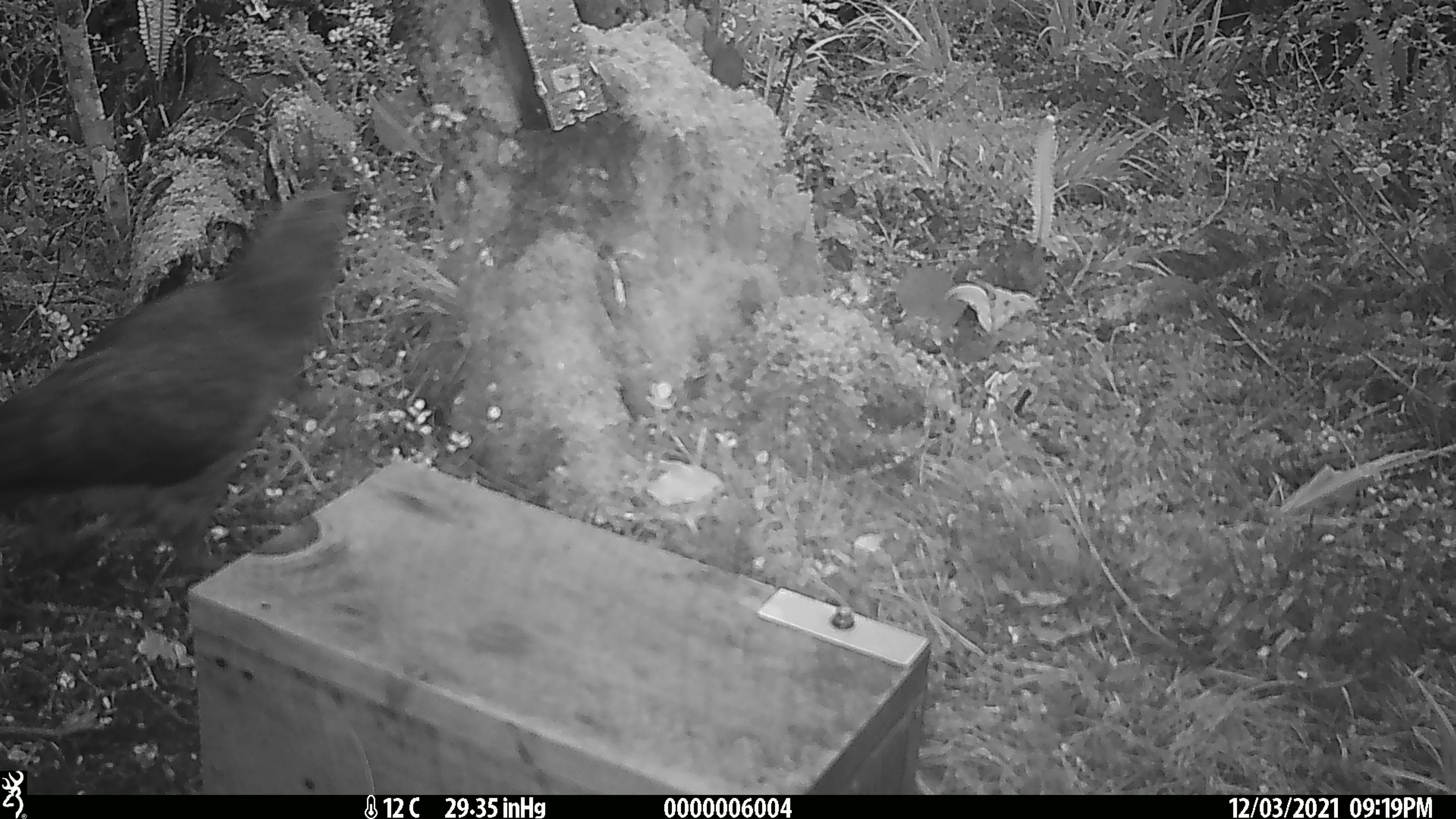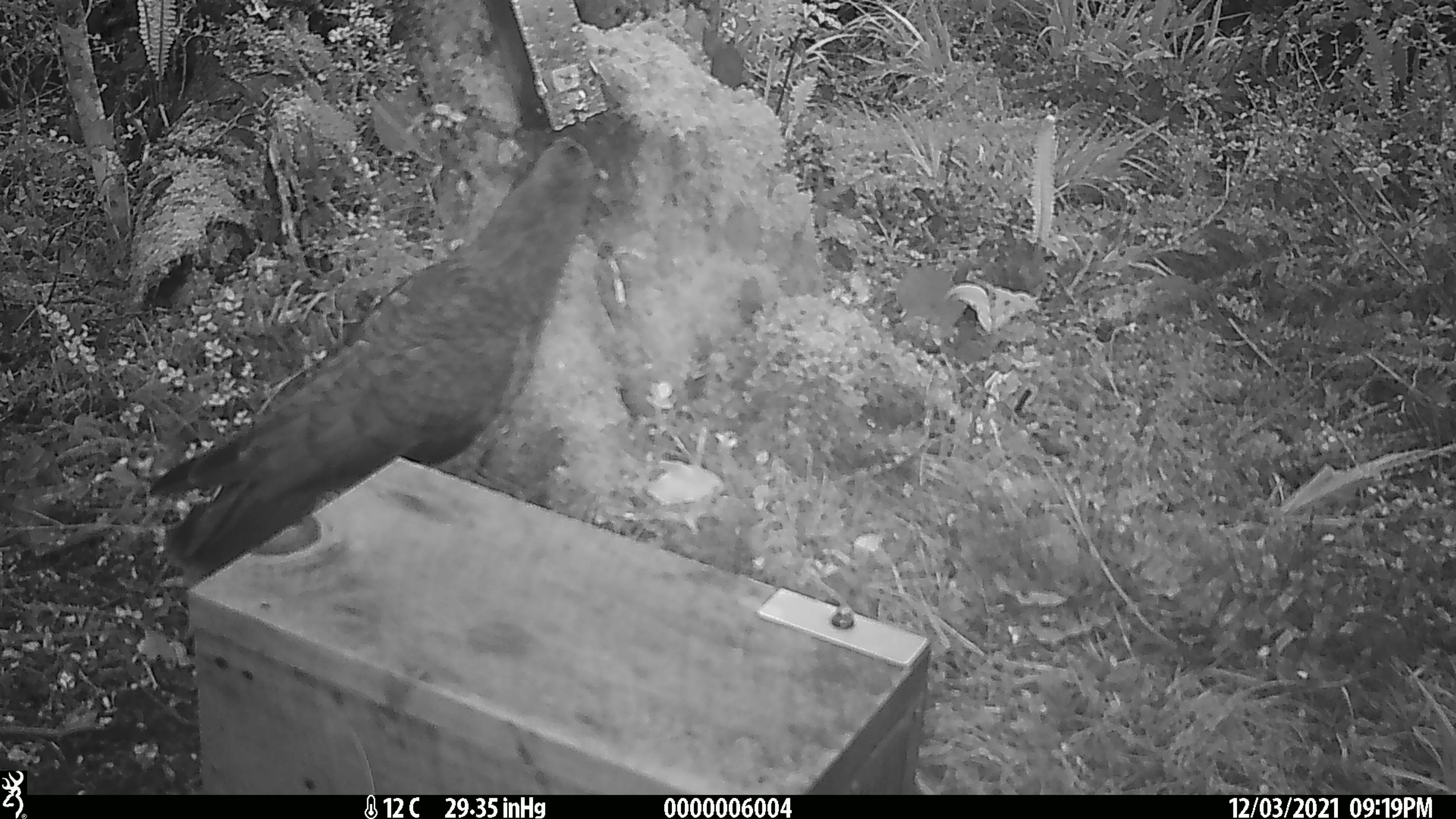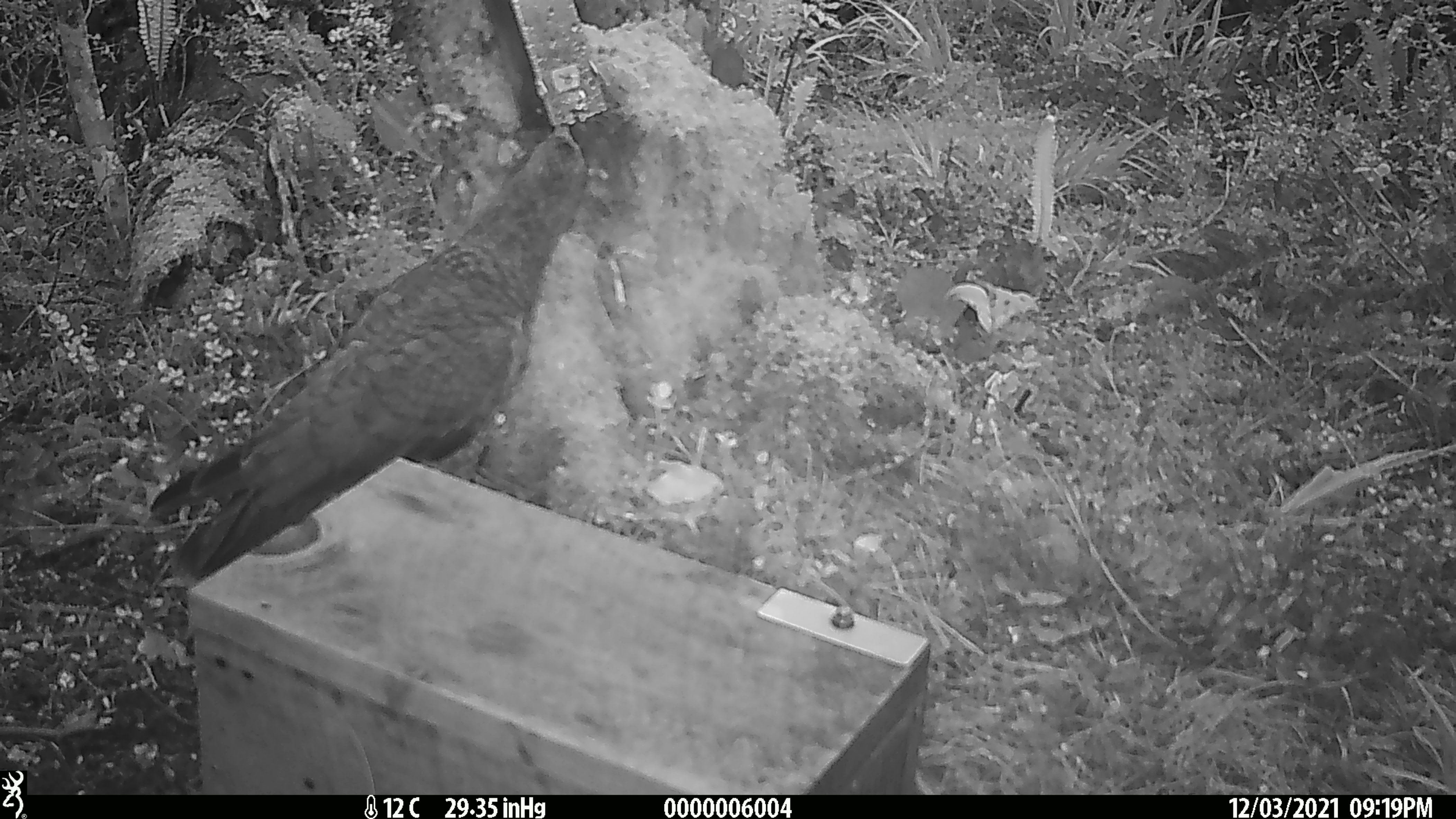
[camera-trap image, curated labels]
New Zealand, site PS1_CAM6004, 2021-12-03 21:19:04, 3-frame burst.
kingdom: Animalia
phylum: Chordata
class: Aves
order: Psittaciformes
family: Strigopidae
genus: Nestor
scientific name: Nestor notabilis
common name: kea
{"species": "kea (Nestor notabilis)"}